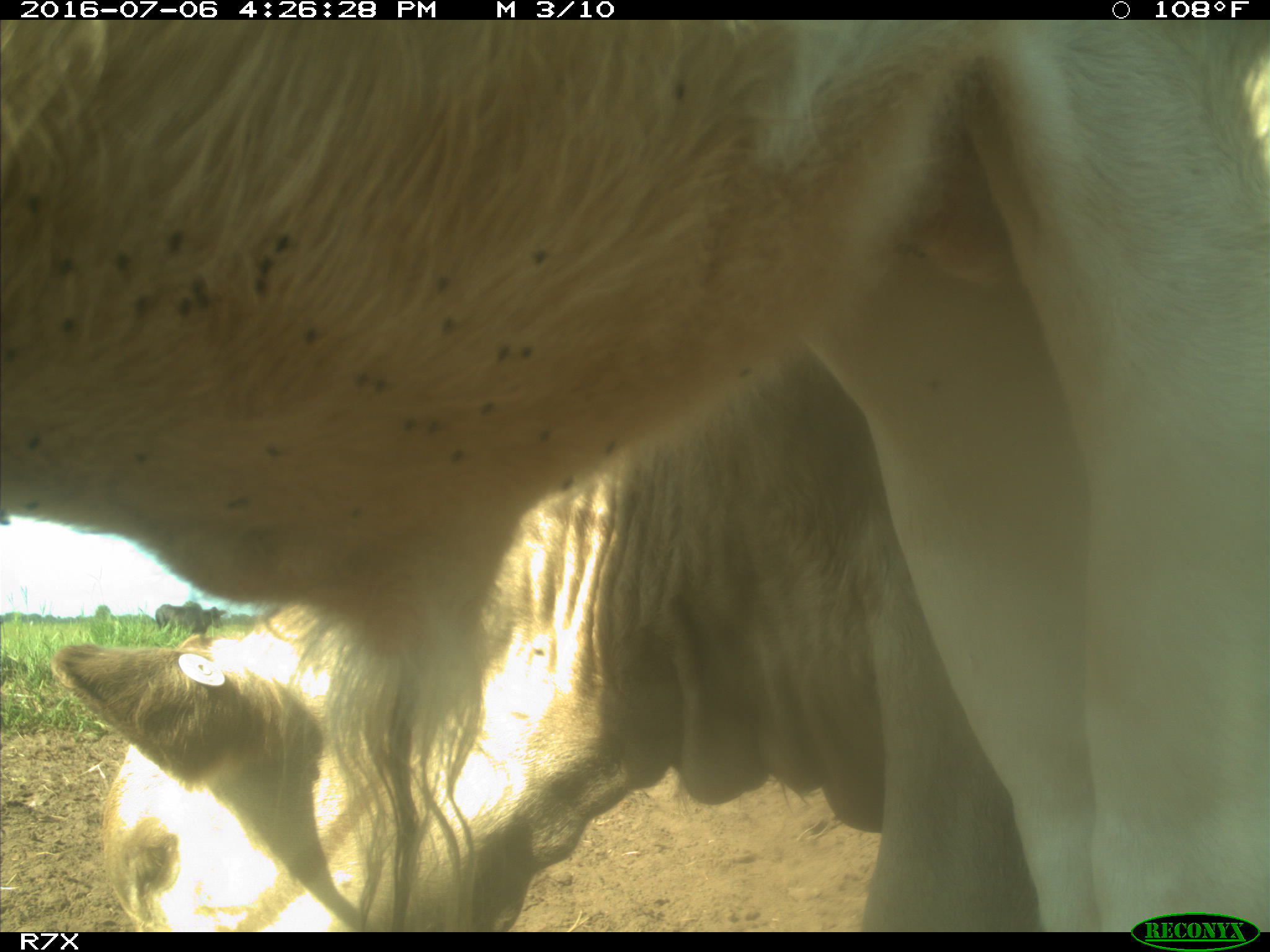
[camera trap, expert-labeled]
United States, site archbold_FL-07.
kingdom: Animalia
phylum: Chordata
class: Mammalia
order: Artiodactyla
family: Bovidae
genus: Bos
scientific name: Bos taurus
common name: domestic cow